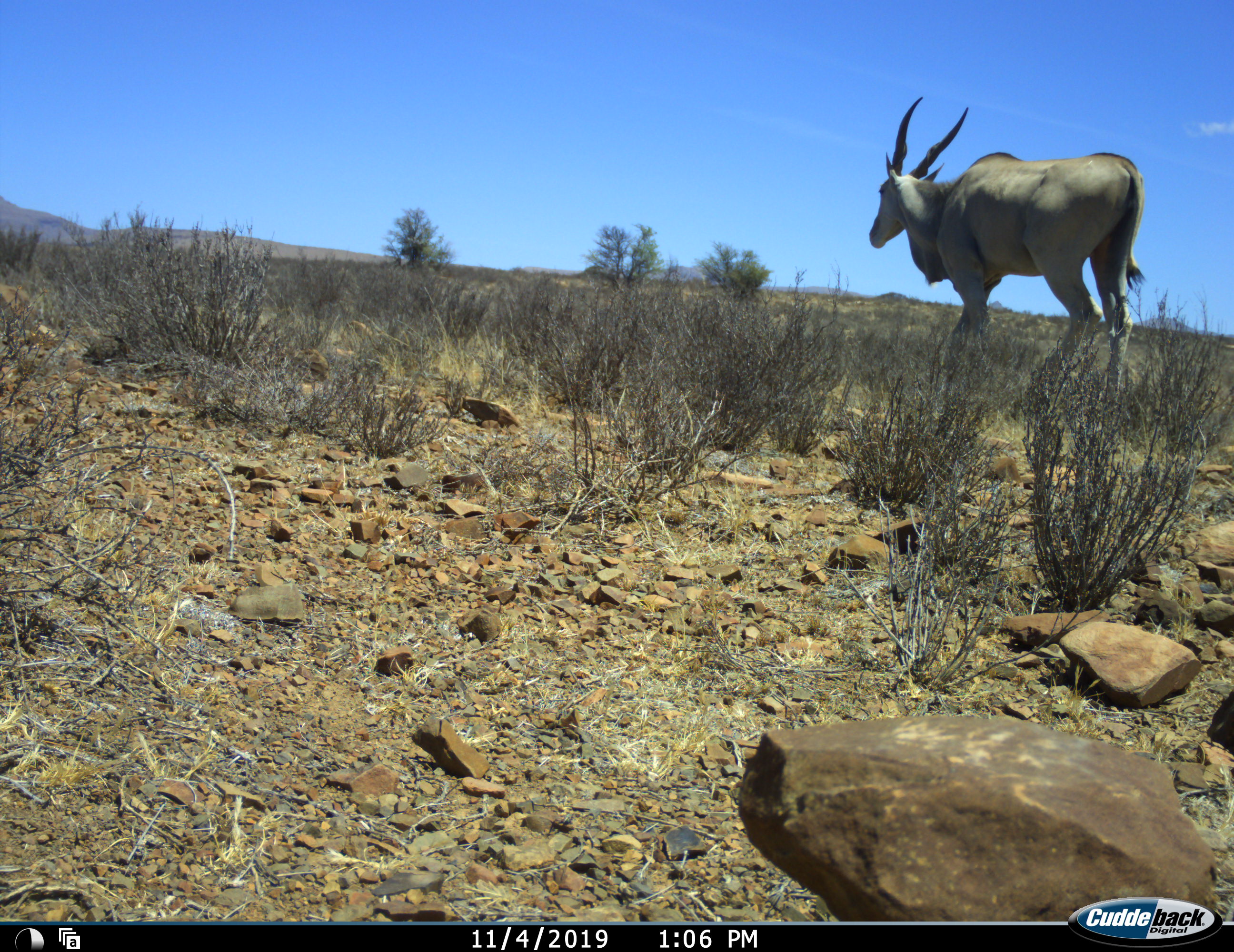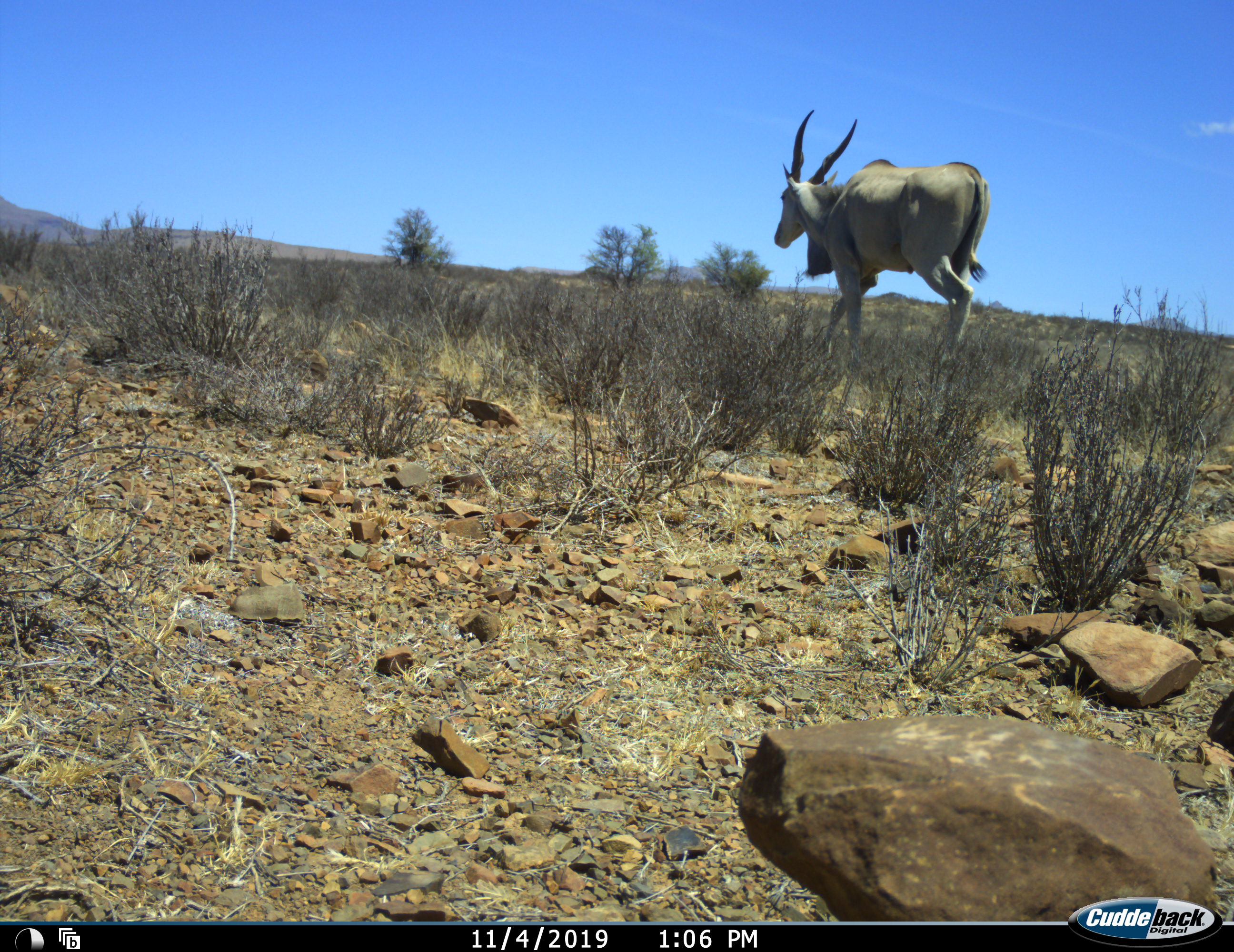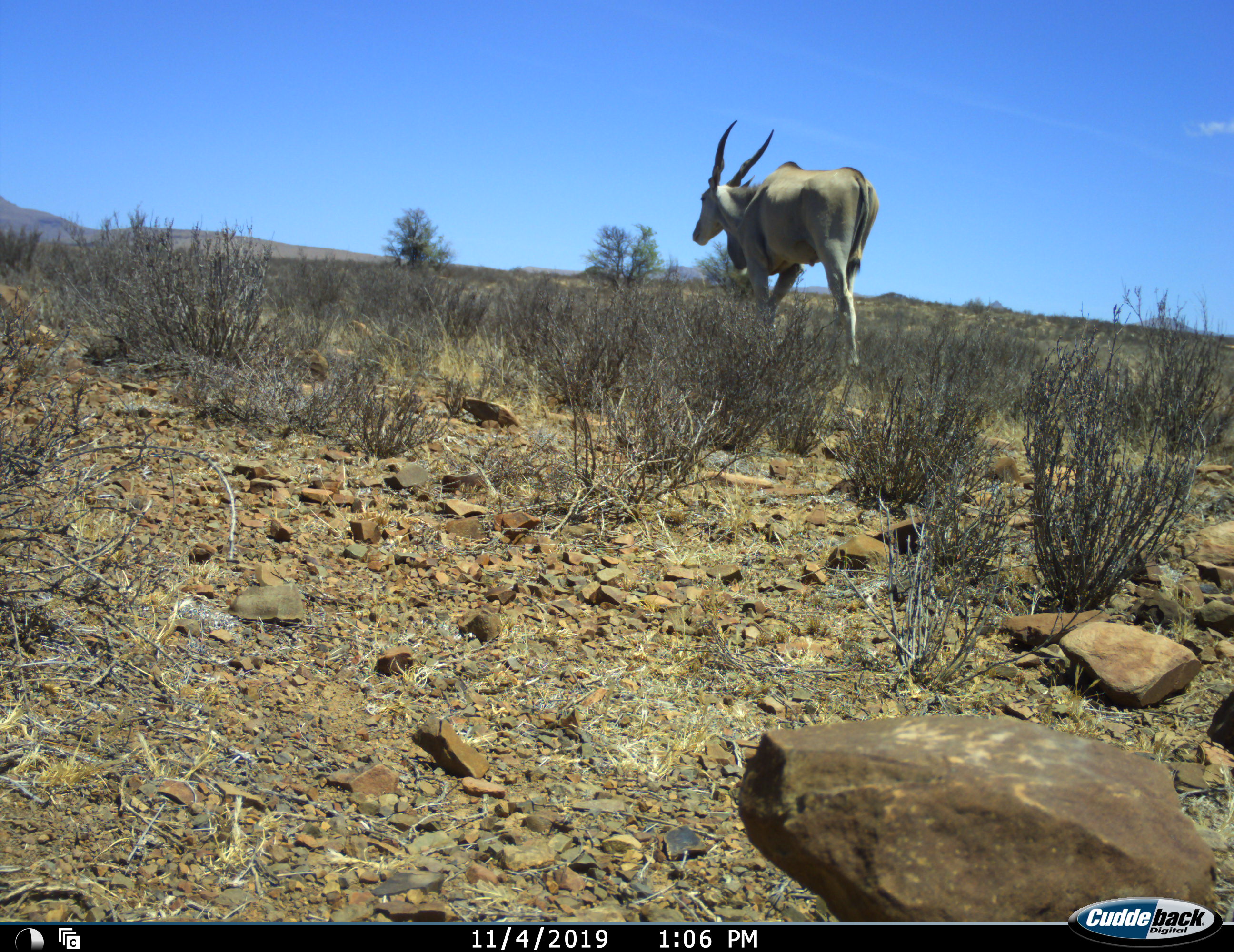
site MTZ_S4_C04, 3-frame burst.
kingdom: Animalia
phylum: Chordata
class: Mammalia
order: Artiodactyla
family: Bovidae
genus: Tragelaphus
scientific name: Tragelaphus oryx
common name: eland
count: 1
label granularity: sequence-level